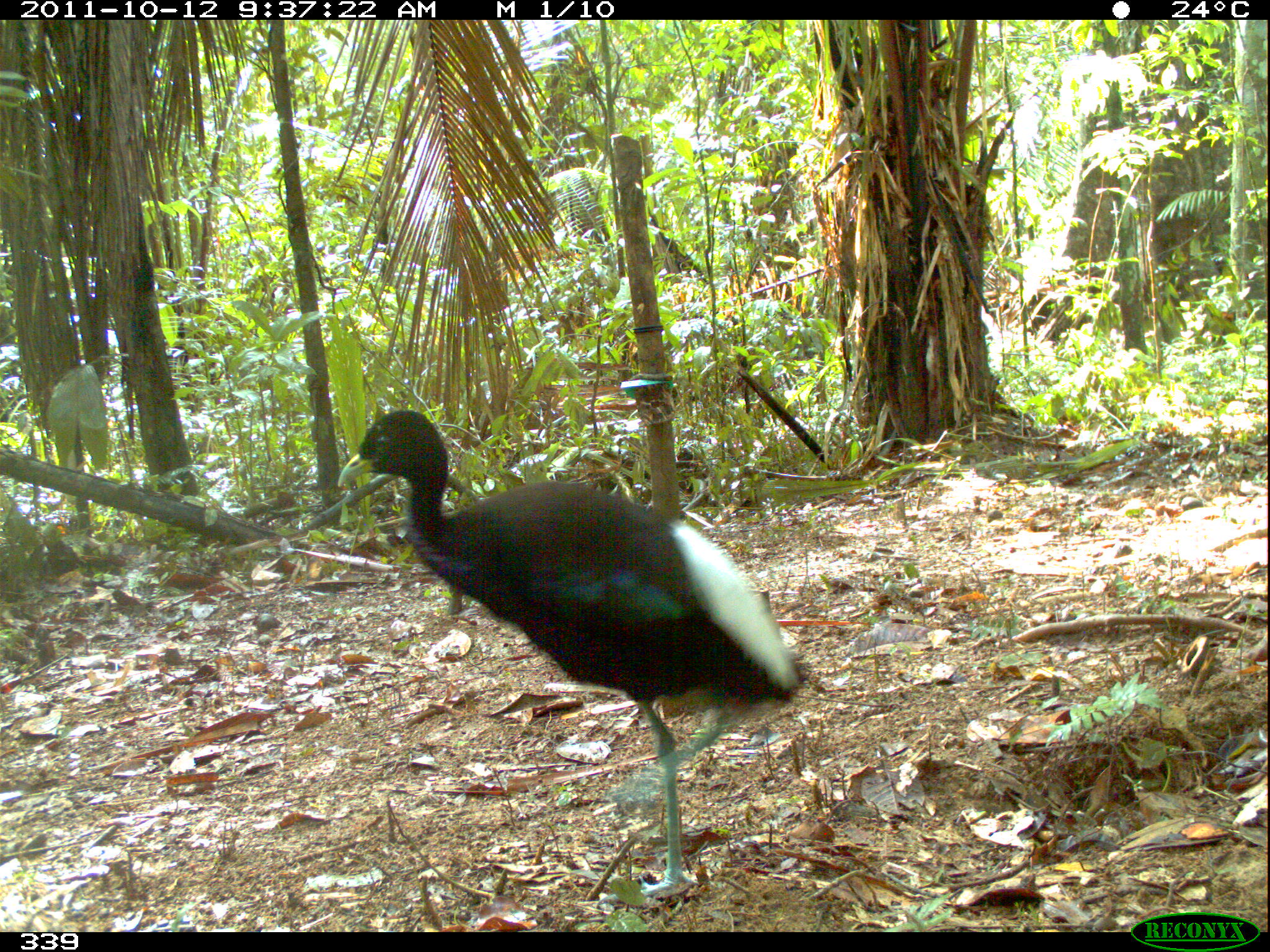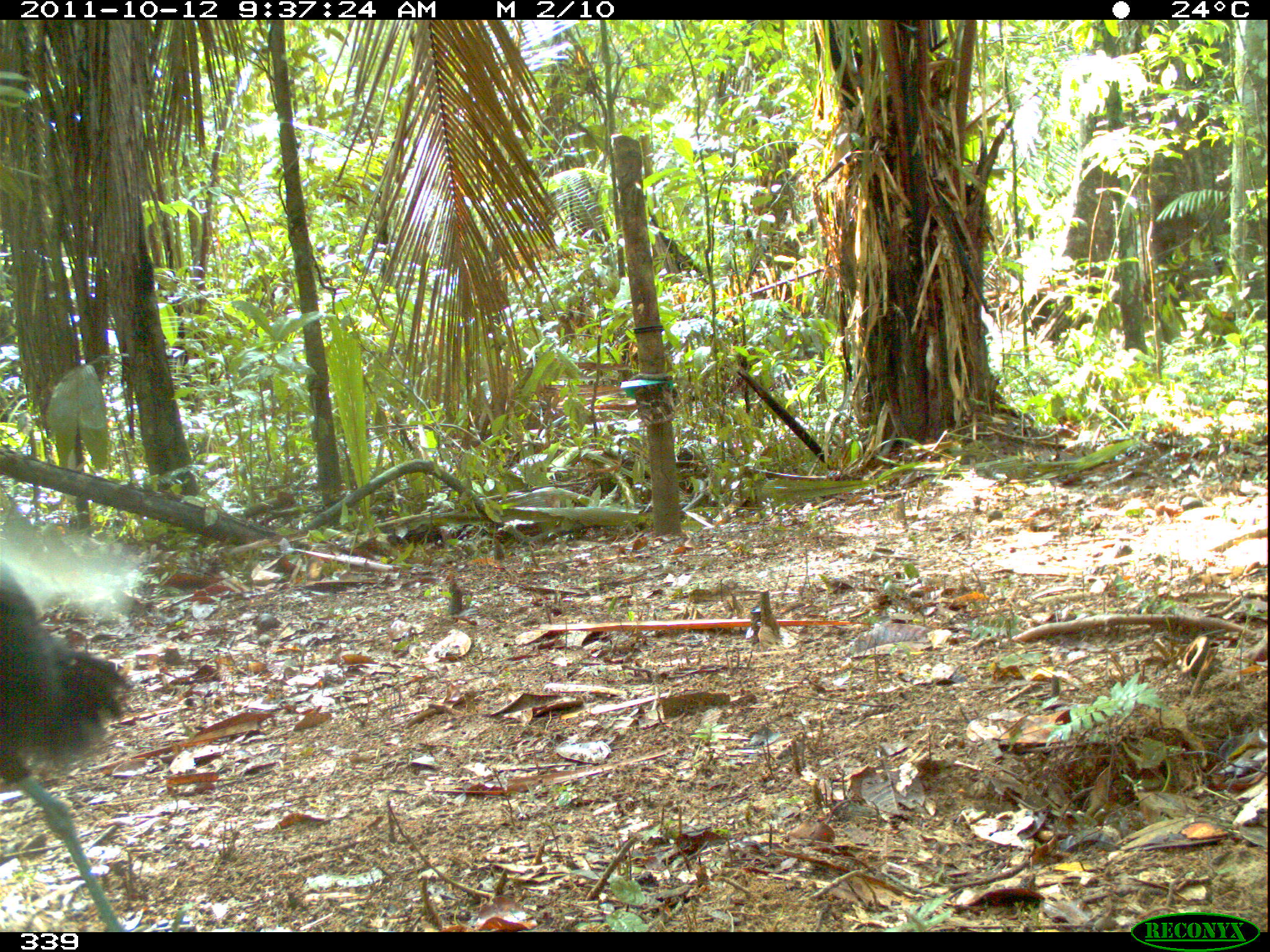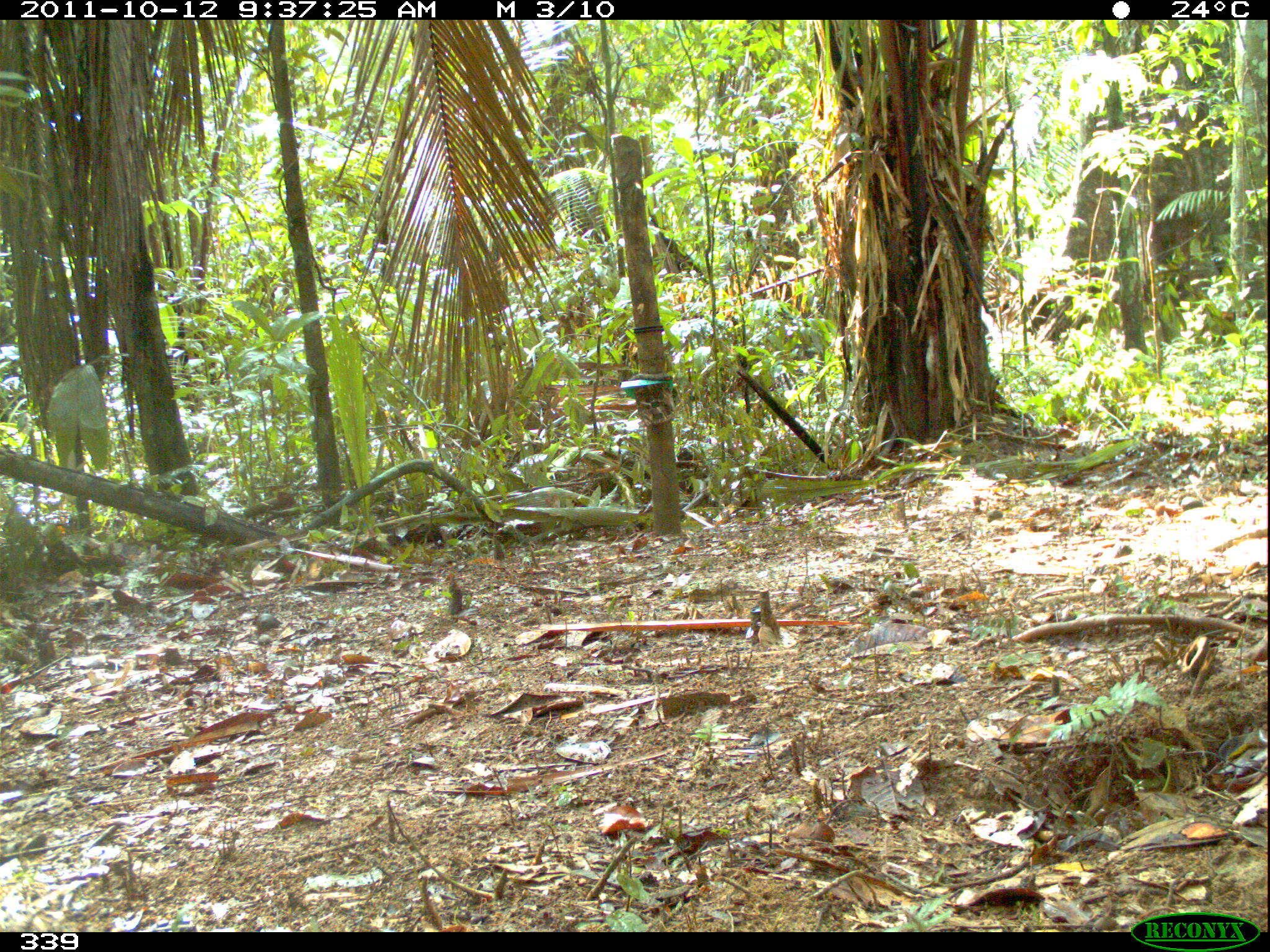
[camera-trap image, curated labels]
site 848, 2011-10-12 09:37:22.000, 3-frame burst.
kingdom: Animalia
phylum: Chordata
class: Aves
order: Gruiformes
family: Psophiidae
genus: Psophia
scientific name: Psophia leucoptera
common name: pale-winged trumpeter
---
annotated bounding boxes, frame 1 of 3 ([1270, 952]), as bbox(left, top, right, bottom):
psophia leucoptera: bbox(334, 406, 804, 895)